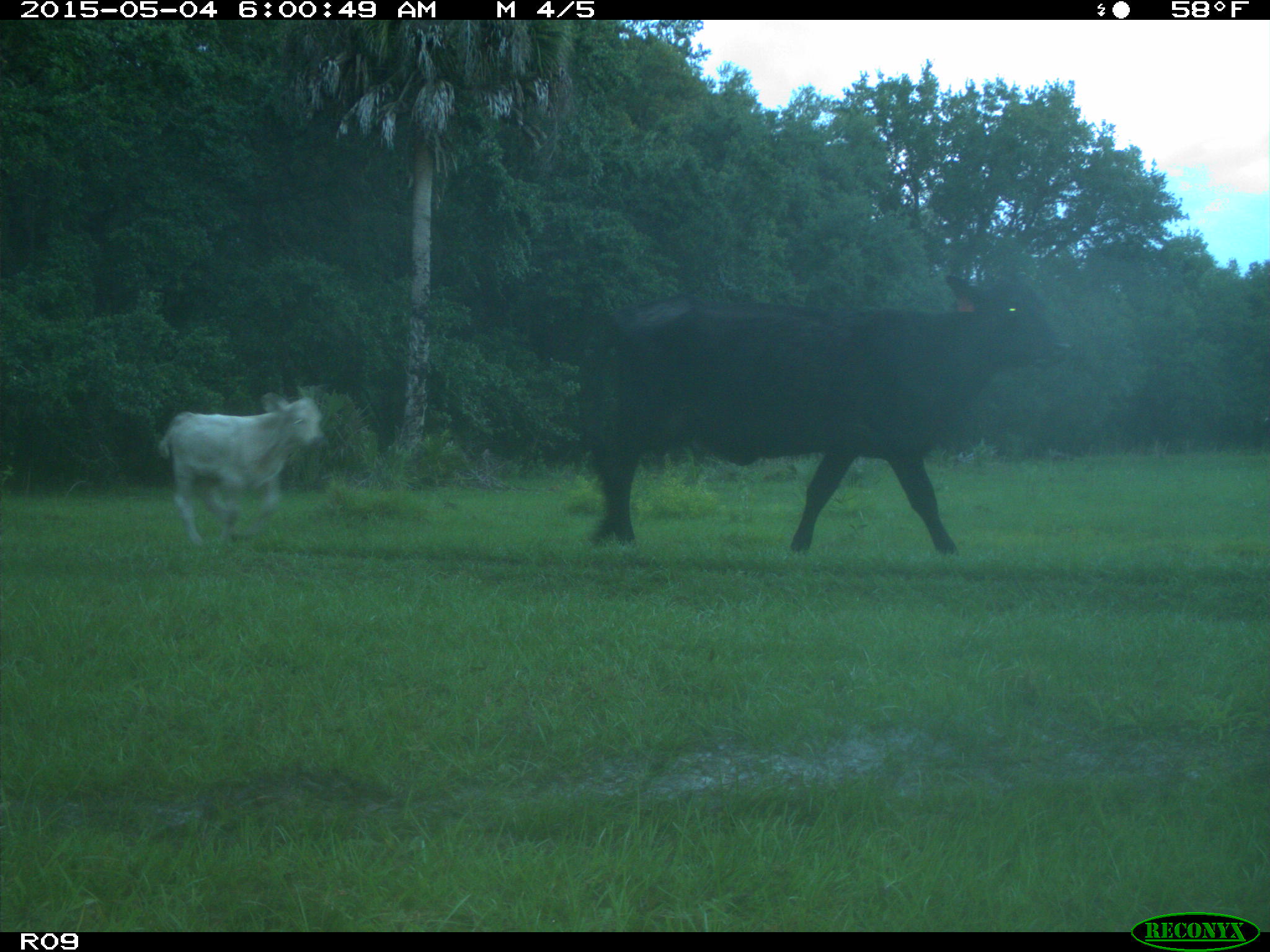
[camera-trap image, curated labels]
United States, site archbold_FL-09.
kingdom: Animalia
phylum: Chordata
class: Mammalia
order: Artiodactyla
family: Bovidae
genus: Bos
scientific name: Bos taurus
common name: domestic cow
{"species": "Bos taurus (domestic cow)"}